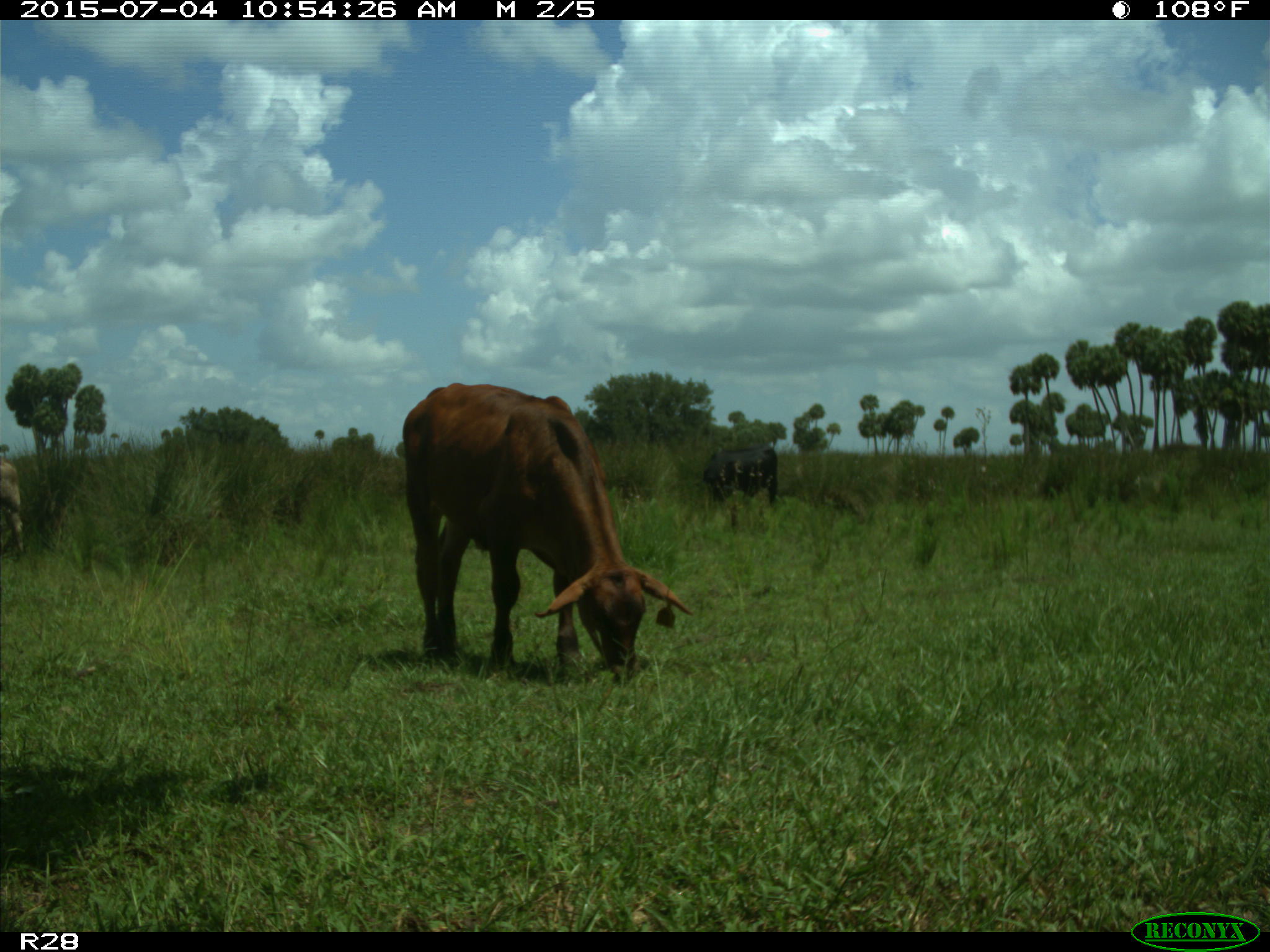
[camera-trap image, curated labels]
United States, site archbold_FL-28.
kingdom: Animalia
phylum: Chordata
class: Mammalia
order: Artiodactyla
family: Bovidae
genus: Bos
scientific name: Bos taurus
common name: domestic cow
Bos taurus (domestic cow).